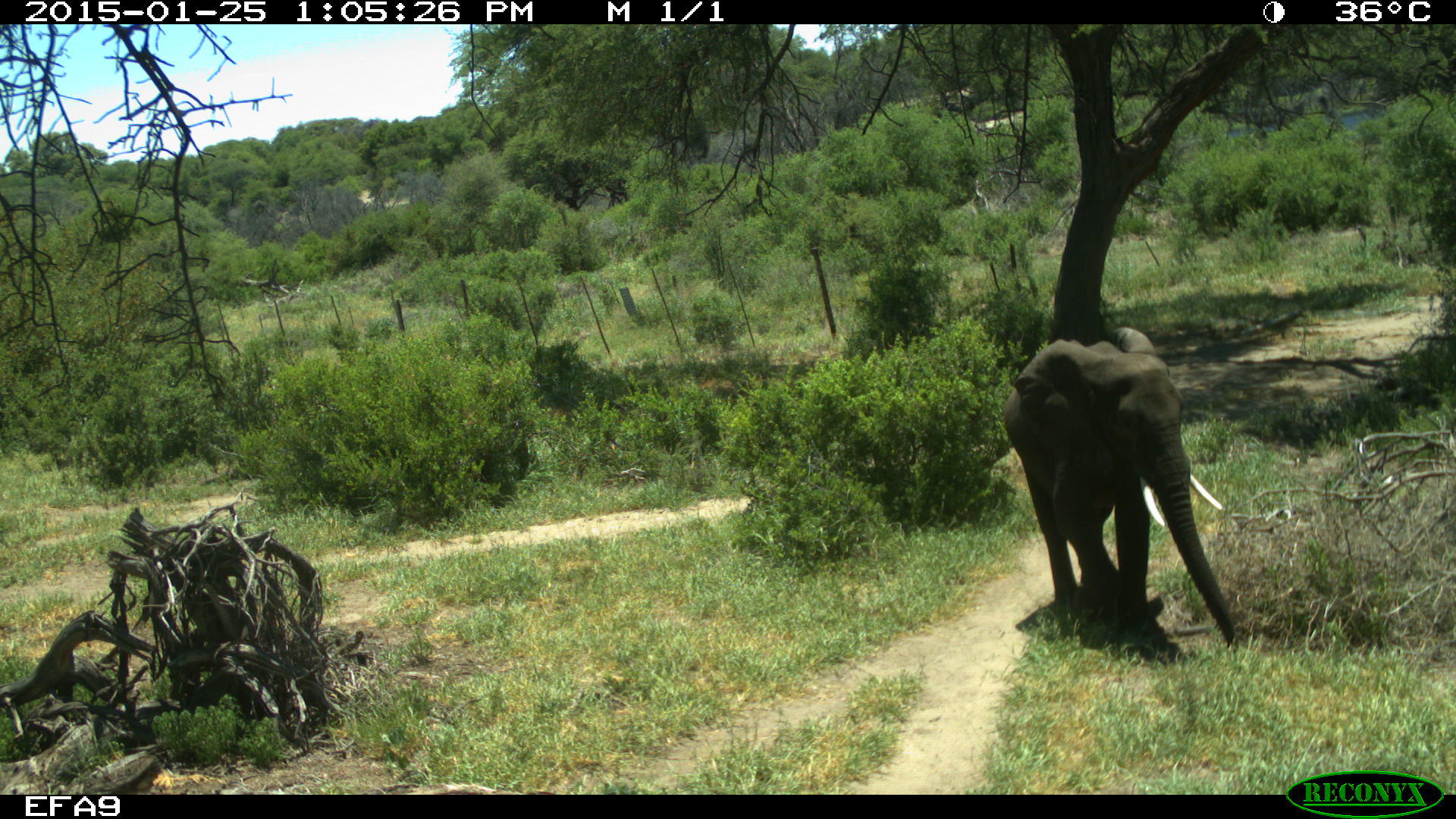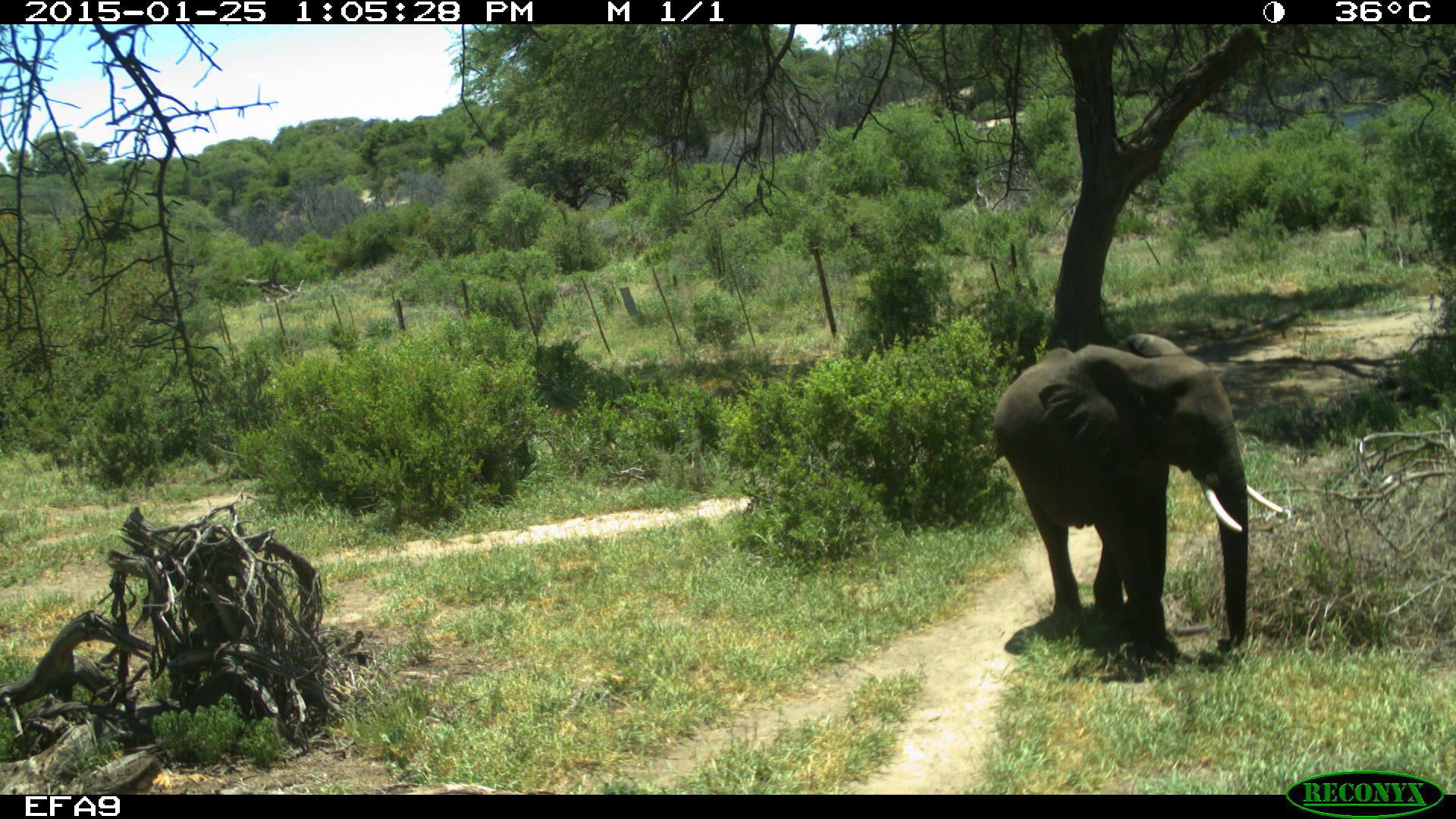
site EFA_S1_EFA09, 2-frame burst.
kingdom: Animalia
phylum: Chordata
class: Mammalia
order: Proboscidea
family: Elephantidae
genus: Loxodonta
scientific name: Loxodonta africana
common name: african bush elephant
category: elephant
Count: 1.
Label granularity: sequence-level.